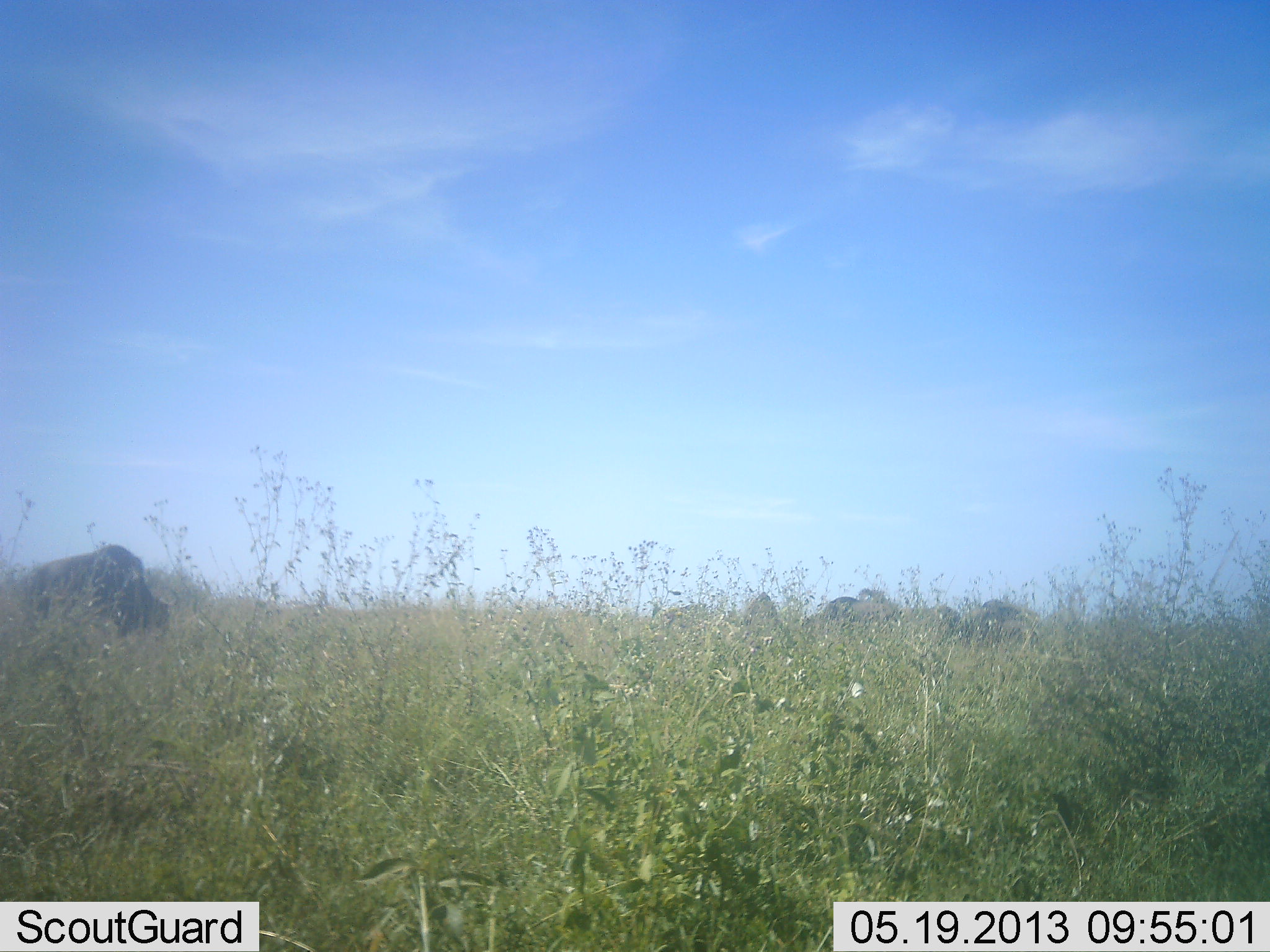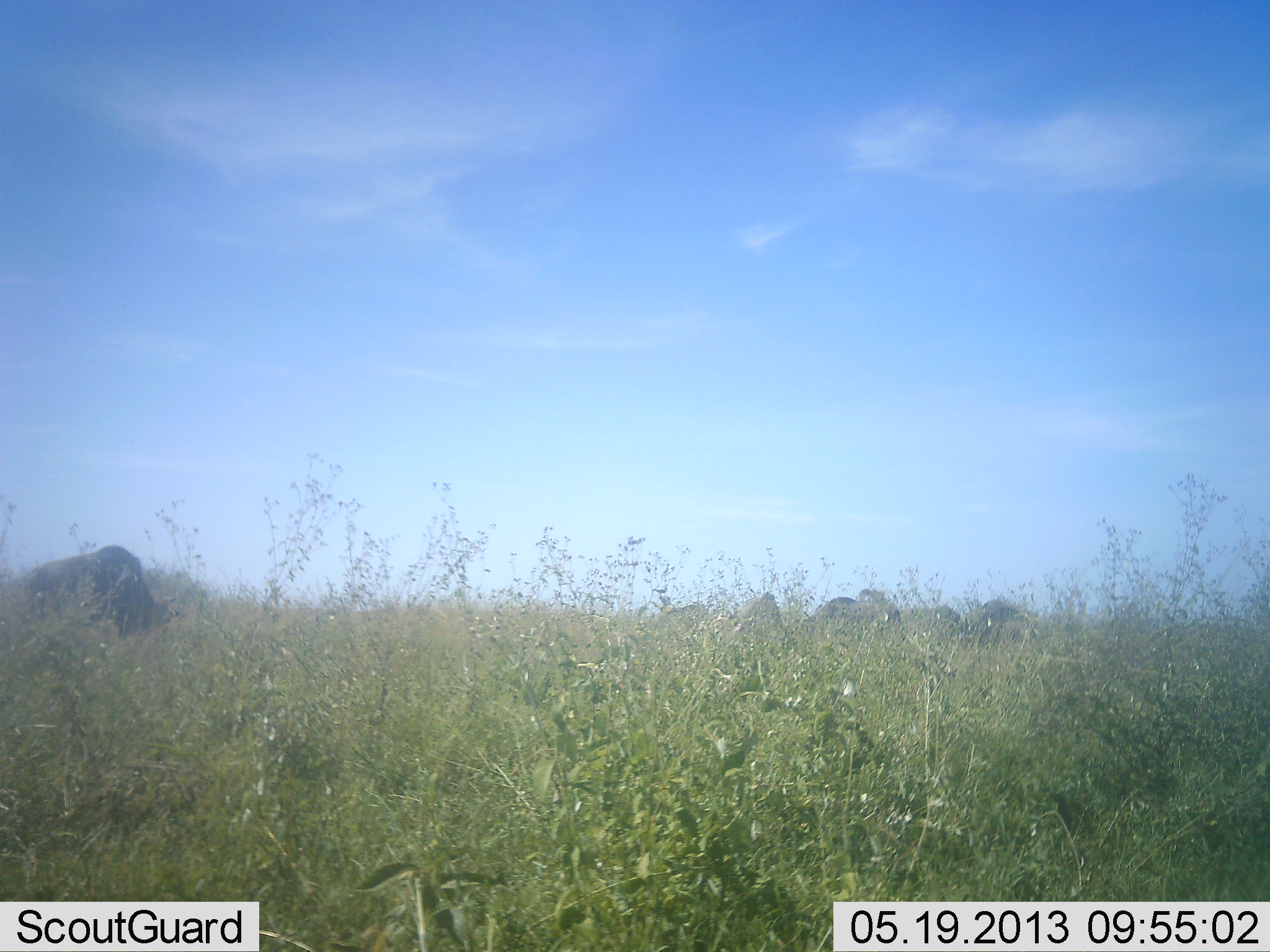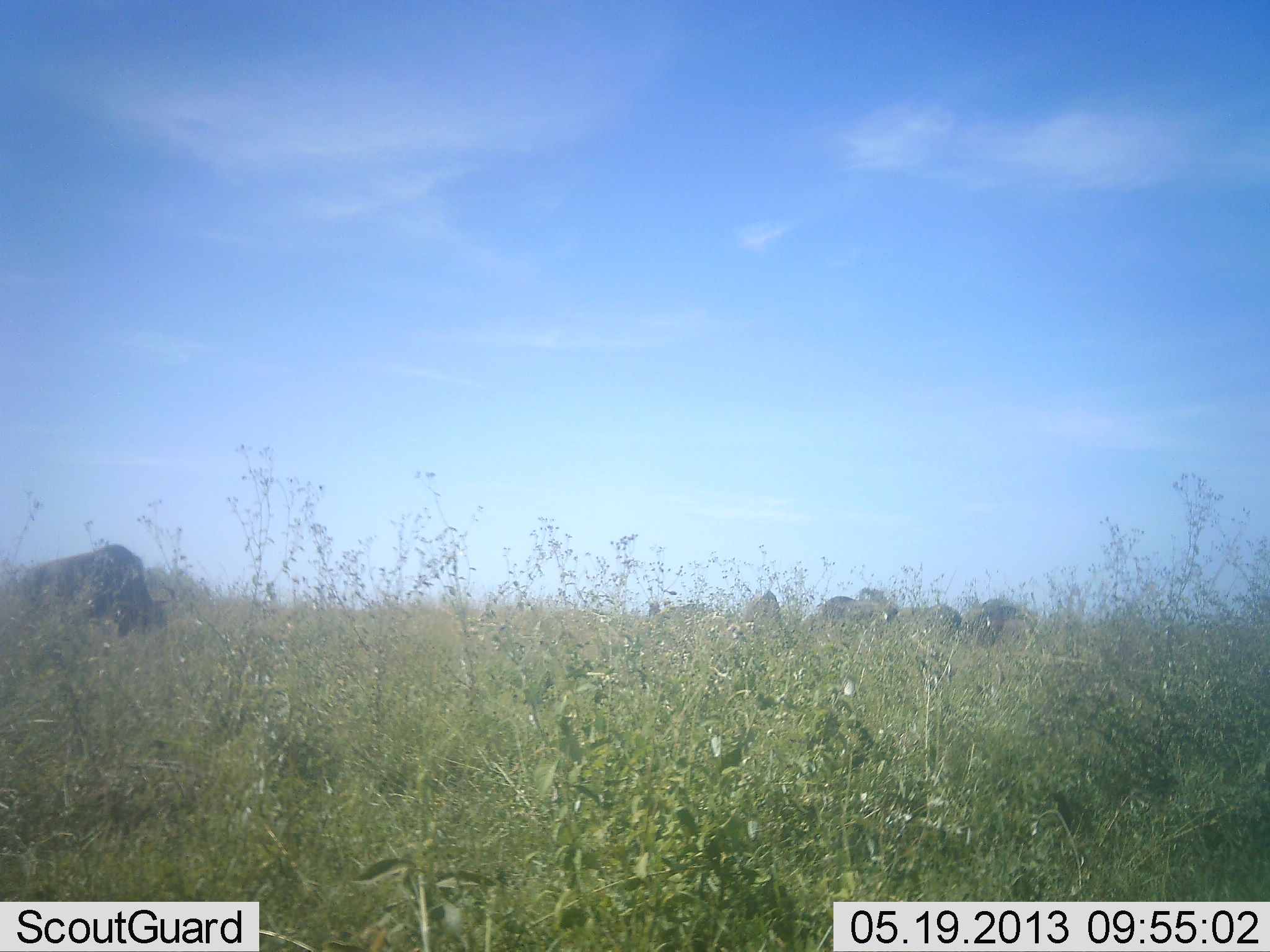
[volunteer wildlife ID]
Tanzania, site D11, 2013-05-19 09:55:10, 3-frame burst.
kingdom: Animalia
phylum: Chordata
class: Mammalia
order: Artiodactyla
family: Bovidae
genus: Connochaetes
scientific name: Connochaetes taurinus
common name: blue wildebeest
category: wildebeest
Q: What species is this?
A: Wildebeest (blue wildebeest) (Connochaetes taurinus).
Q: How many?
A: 7.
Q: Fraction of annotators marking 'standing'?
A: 60%.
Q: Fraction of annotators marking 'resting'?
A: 0%.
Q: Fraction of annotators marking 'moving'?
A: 0%.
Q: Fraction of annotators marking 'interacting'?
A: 0%.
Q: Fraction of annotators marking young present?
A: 0%.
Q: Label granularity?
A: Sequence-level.